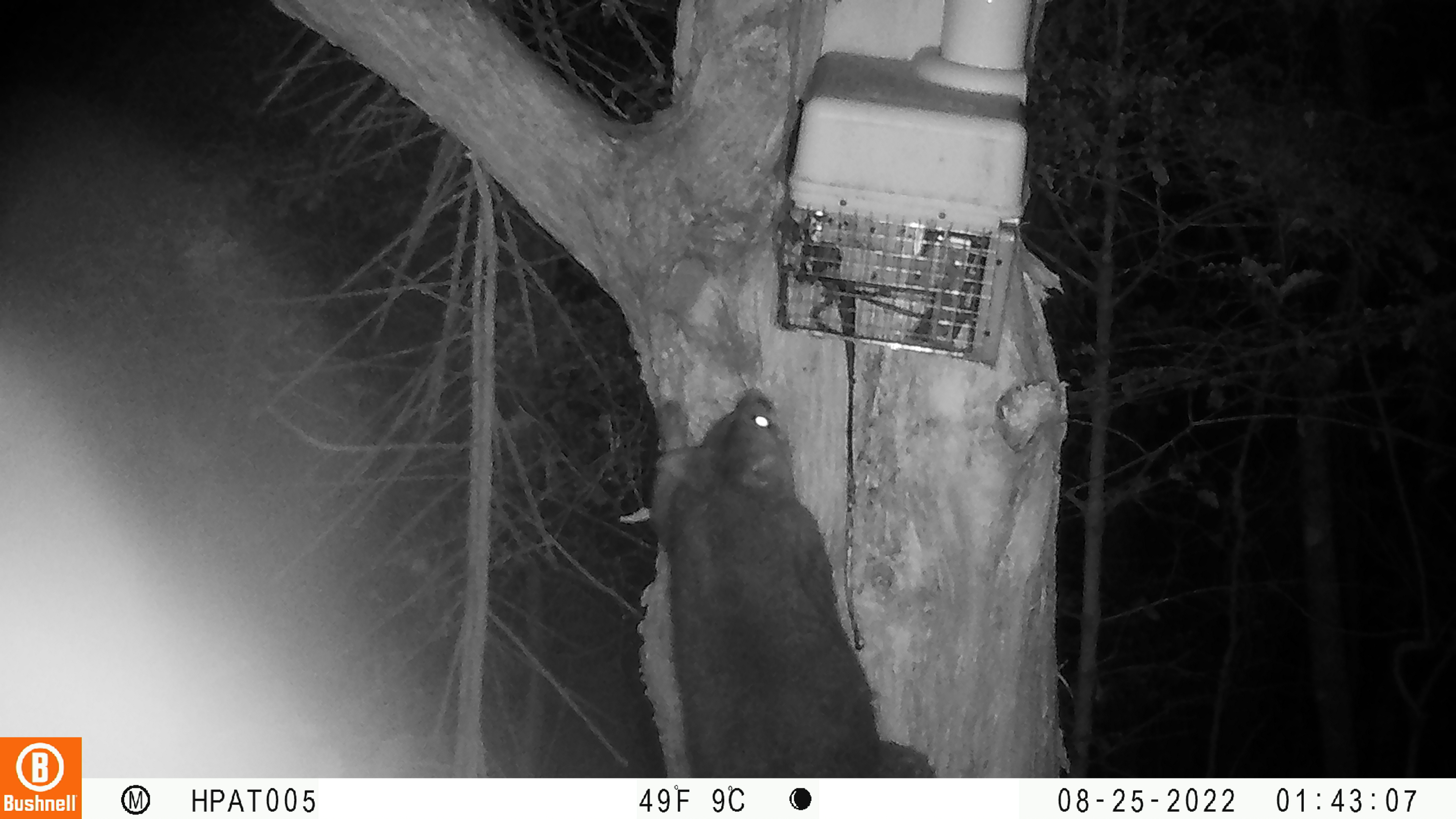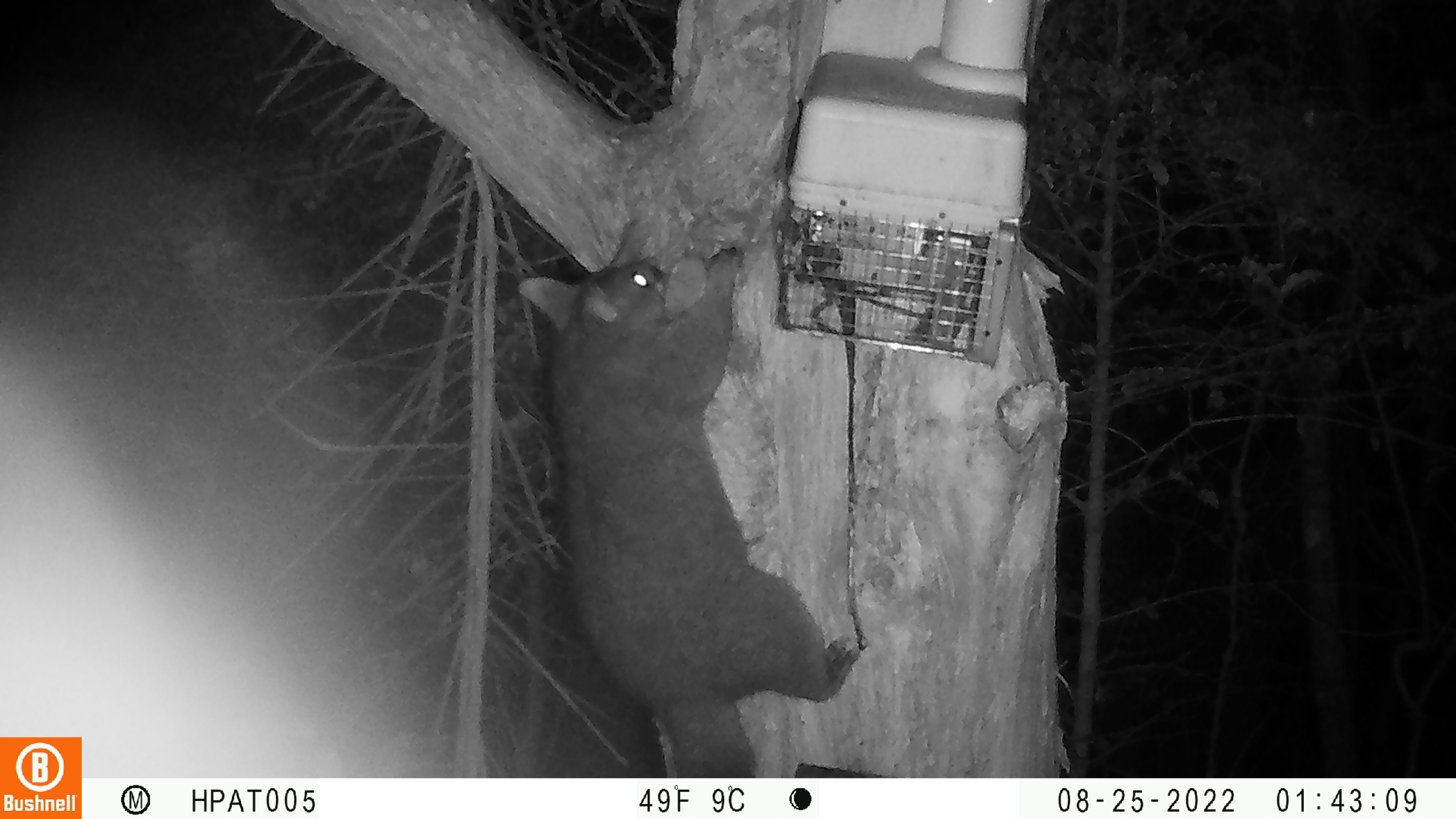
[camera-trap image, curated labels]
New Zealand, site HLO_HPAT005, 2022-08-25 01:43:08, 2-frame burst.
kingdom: Animalia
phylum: Chordata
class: Mammalia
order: Diprotodontia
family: Phalangeridae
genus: Trichosurus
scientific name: Trichosurus vulpecula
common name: common brushtail possum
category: possum